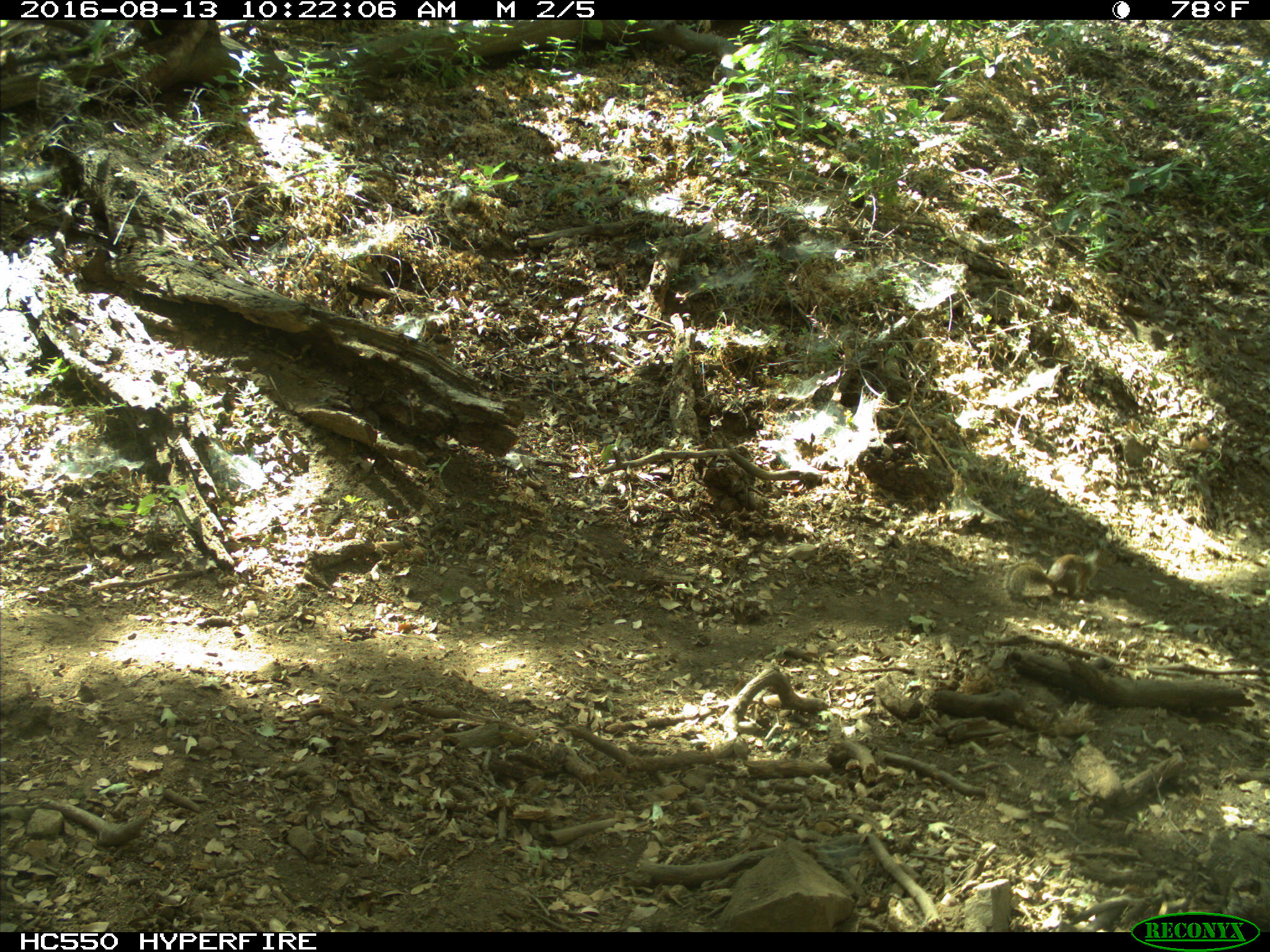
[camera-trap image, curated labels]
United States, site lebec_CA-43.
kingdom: Animalia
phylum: Chordata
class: Mammalia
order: Rodentia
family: Sciuridae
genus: Otospermophilus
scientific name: Otospermophilus beecheyi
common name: california ground squirrel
Otospermophilus beecheyi (california ground squirrel).